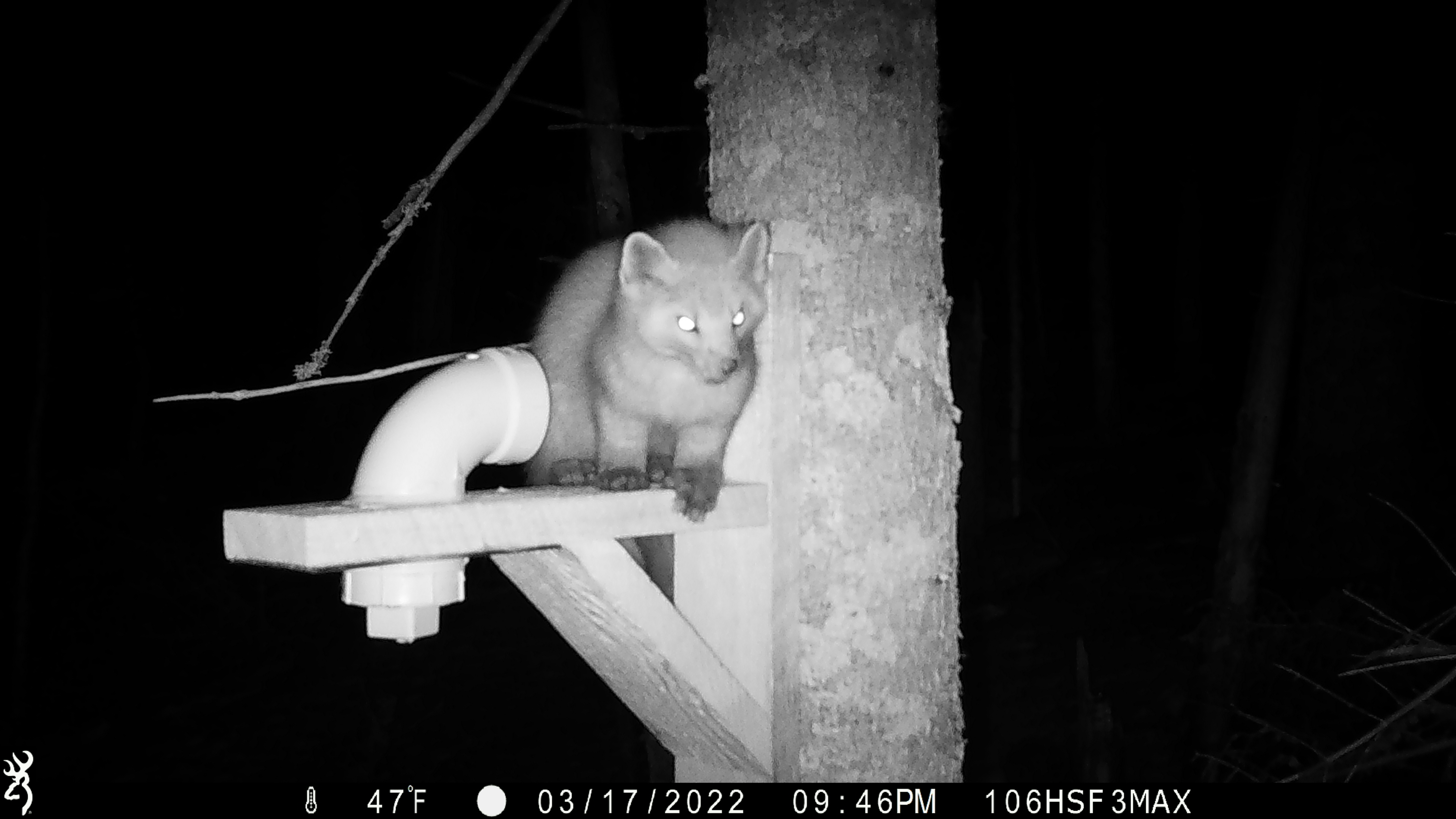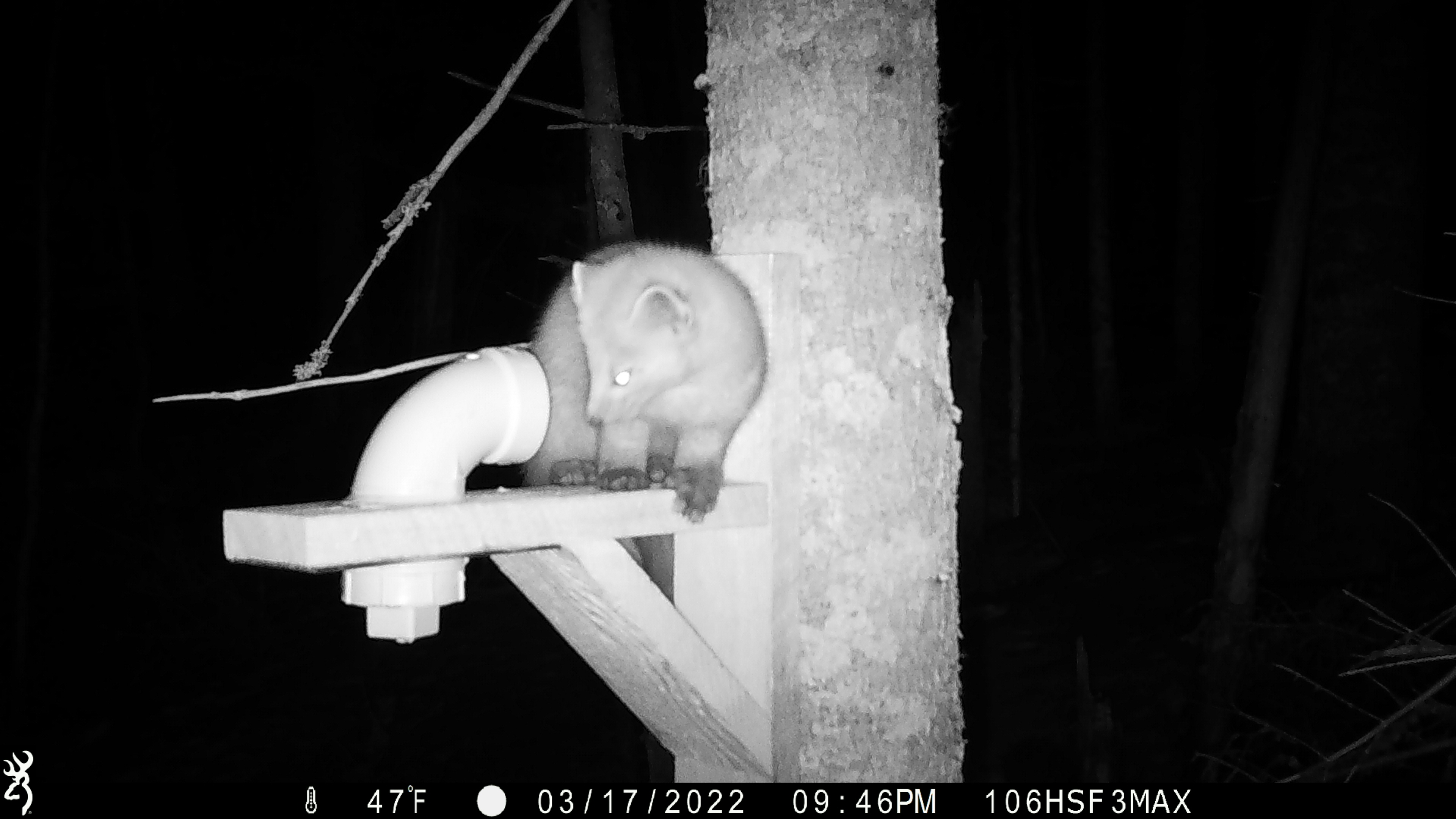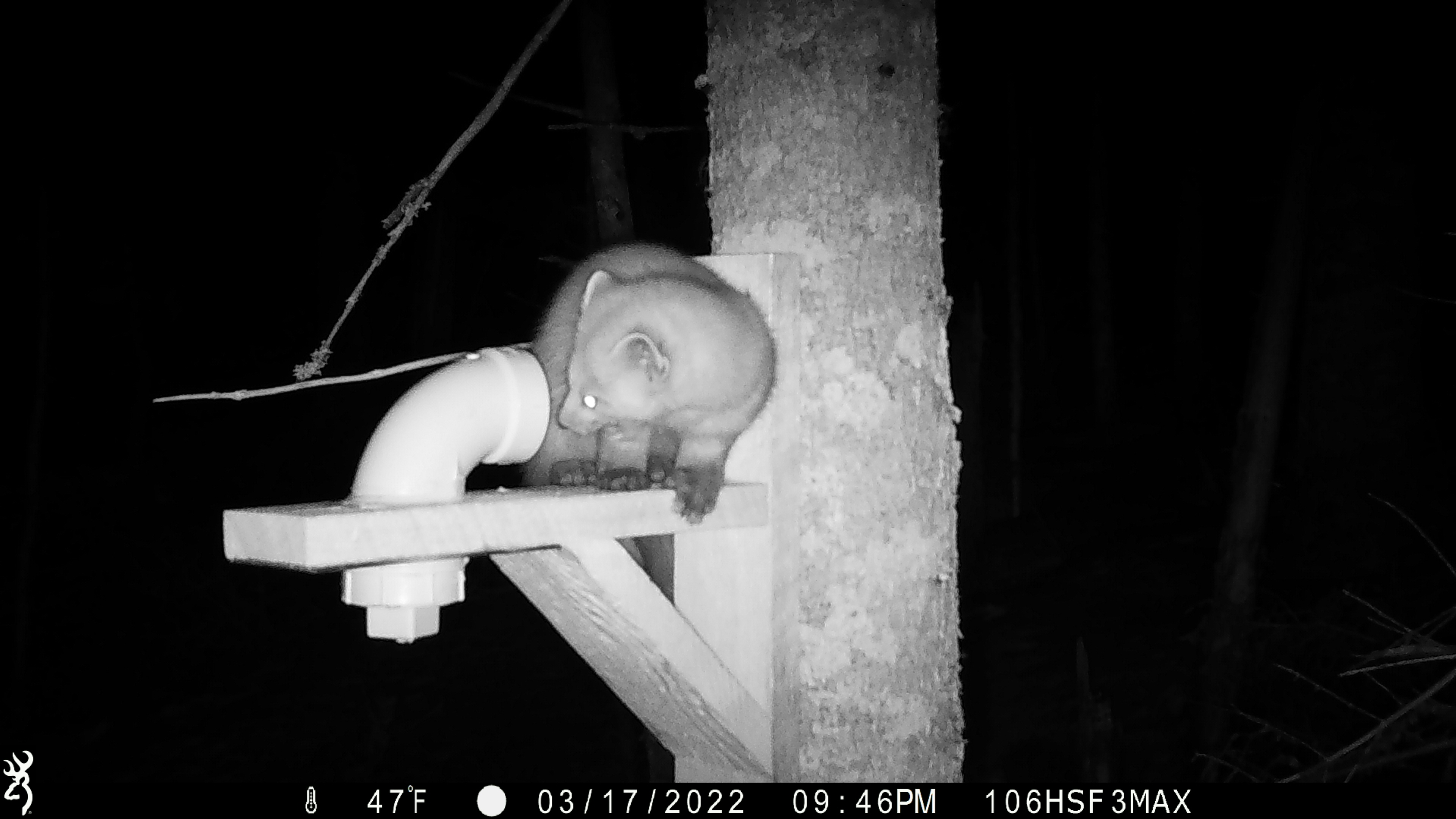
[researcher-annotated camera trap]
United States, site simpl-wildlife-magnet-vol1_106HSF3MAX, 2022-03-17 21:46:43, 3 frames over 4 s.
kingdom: Animalia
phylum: Chordata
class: Mammalia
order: Carnivora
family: Mustelidae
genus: Martes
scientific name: Martes americana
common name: american marten